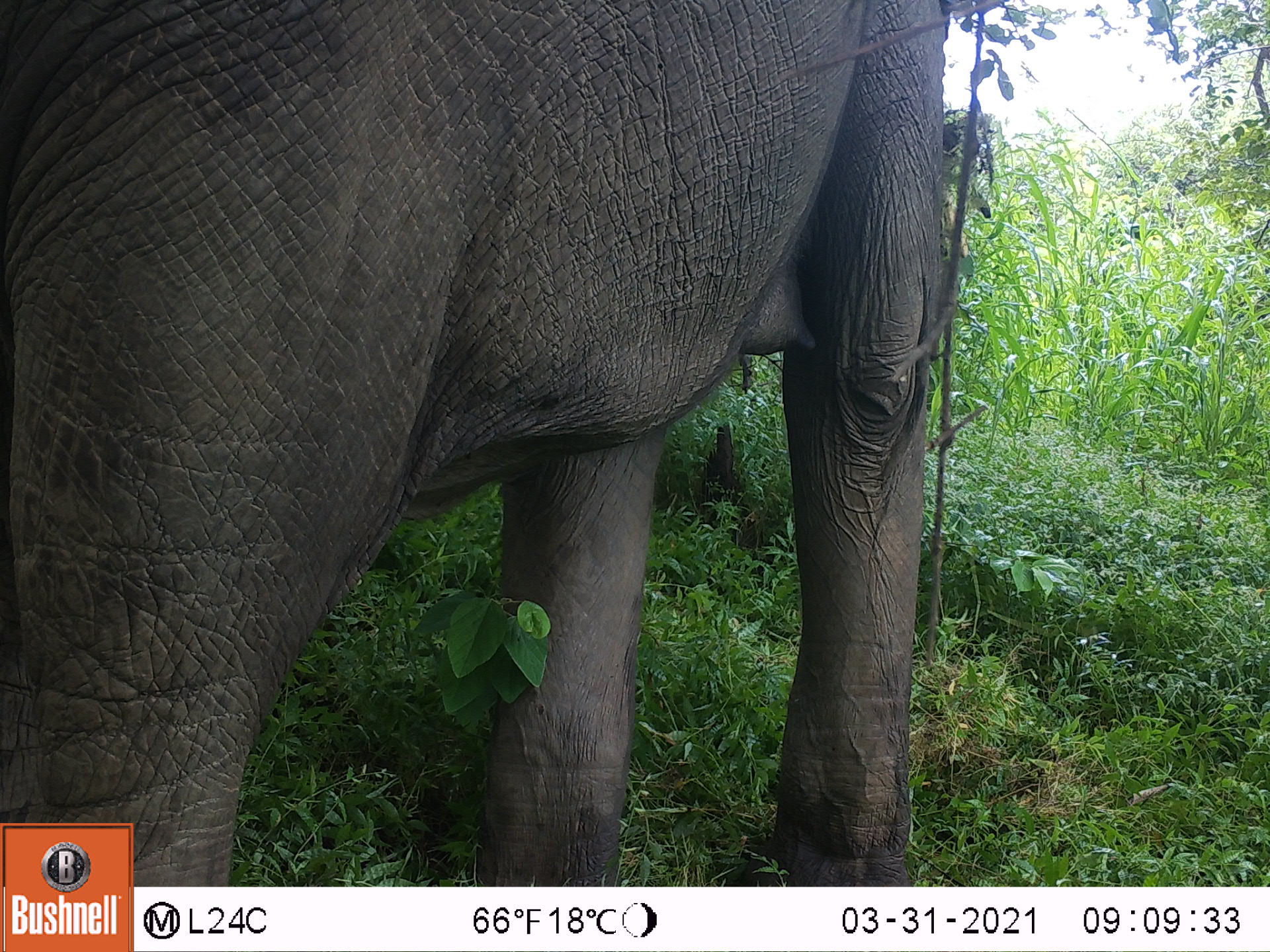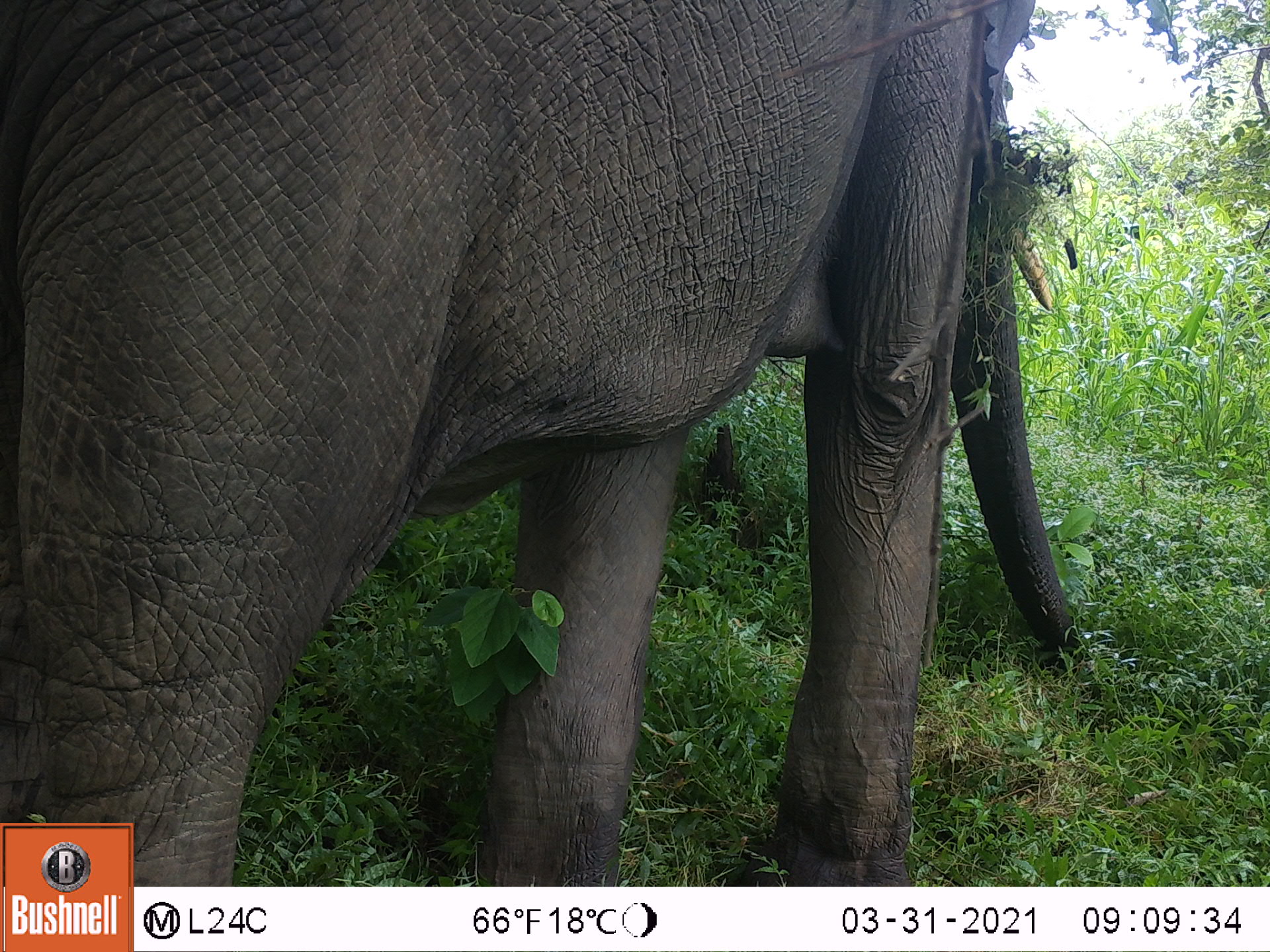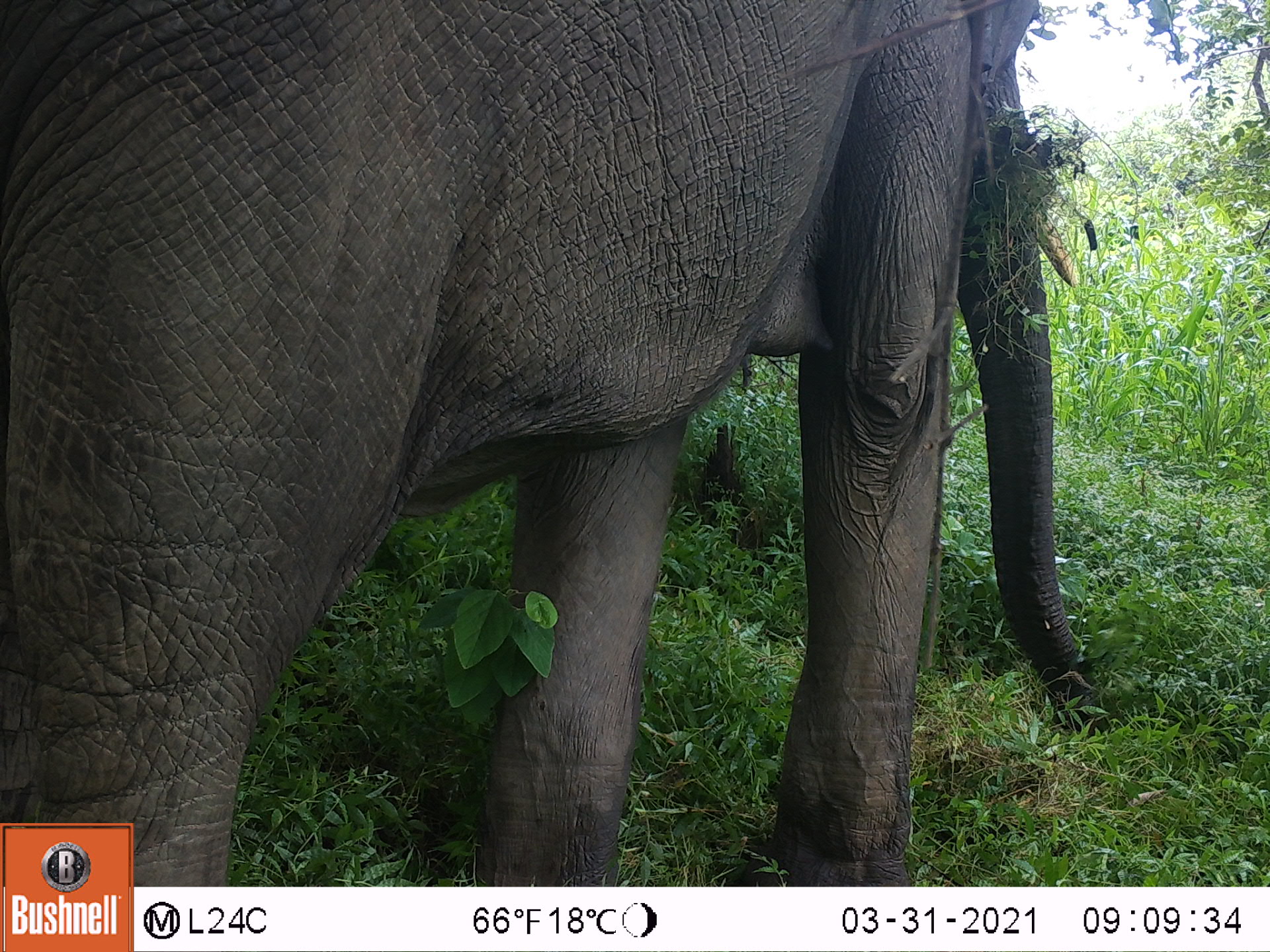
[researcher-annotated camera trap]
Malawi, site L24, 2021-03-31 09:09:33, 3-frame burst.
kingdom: Animalia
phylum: Chordata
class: Mammalia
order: Proboscidea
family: Elephantidae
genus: Loxodonta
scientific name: Loxodonta africana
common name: african savanna elephant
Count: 1.